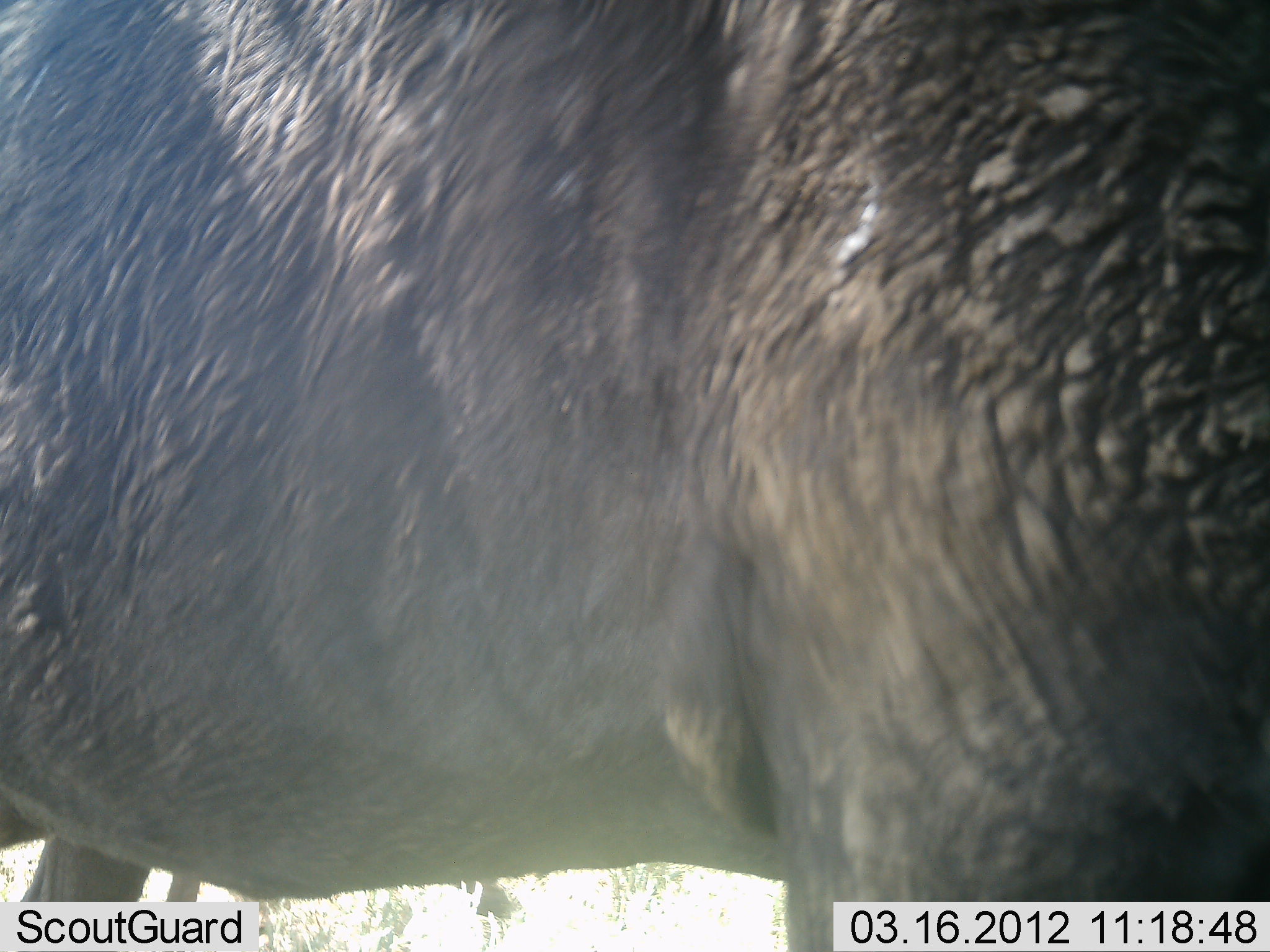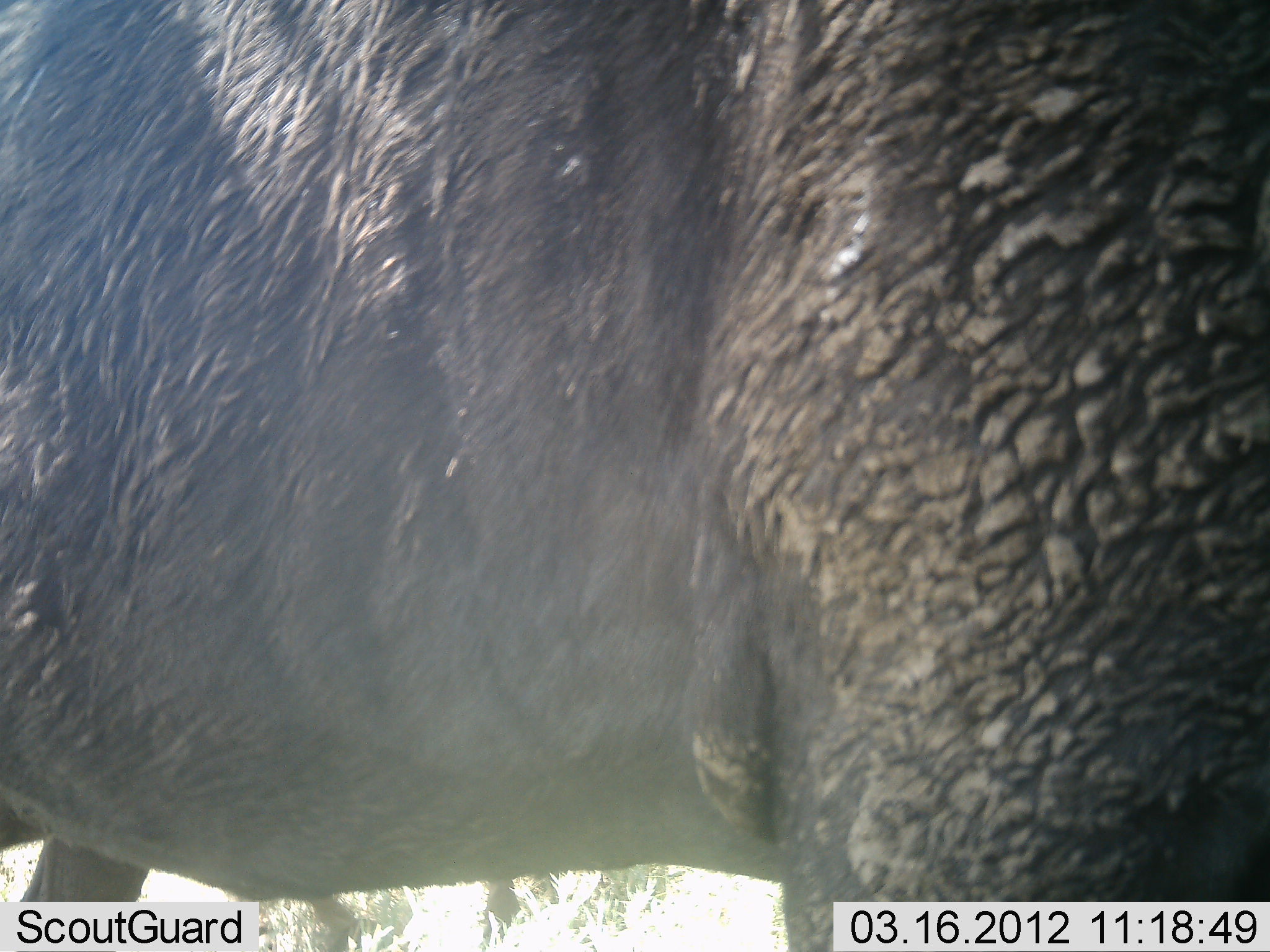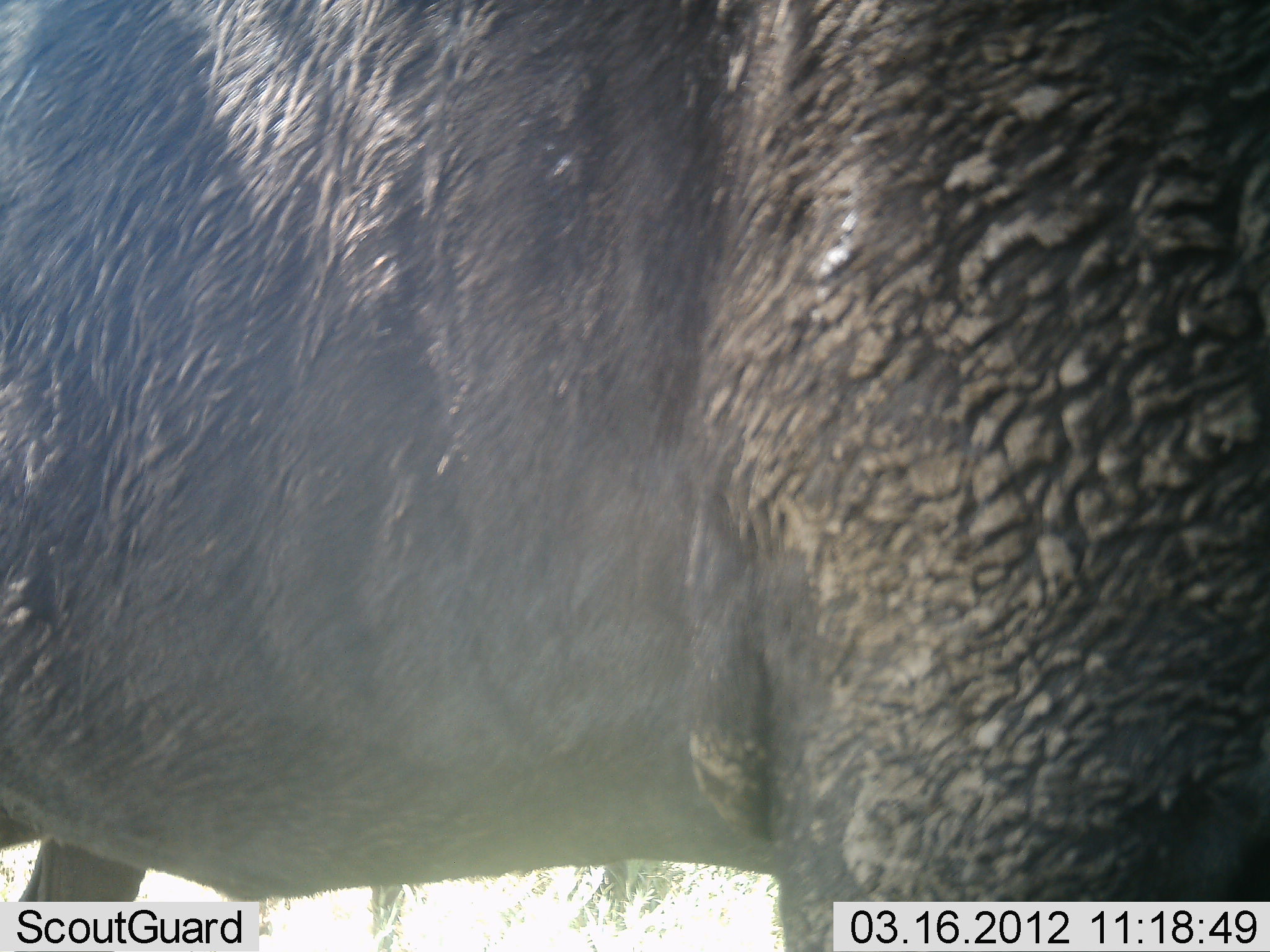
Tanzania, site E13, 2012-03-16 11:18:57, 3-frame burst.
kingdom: Animalia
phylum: Chordata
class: Mammalia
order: Artiodactyla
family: Bovidae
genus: Syncerus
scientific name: Syncerus caffer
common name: cape buffalo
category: buffalo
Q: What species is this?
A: Buffalo (cape buffalo) (Syncerus caffer).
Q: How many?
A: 1.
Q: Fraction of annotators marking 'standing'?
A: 94%.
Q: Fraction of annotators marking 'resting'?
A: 0%.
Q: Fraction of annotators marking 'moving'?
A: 12%.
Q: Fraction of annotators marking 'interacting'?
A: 0%.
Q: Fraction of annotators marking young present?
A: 0%.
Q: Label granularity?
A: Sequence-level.